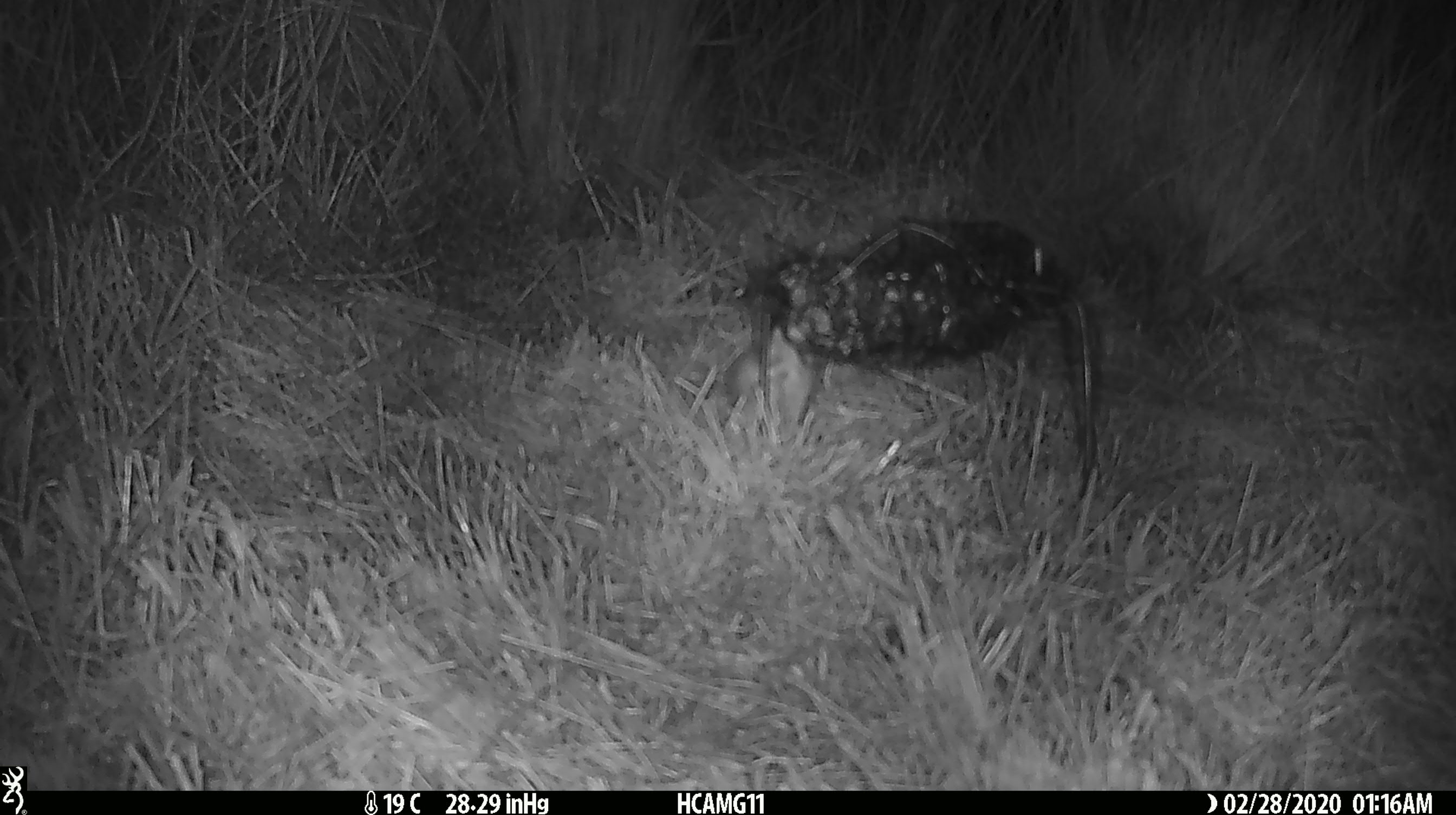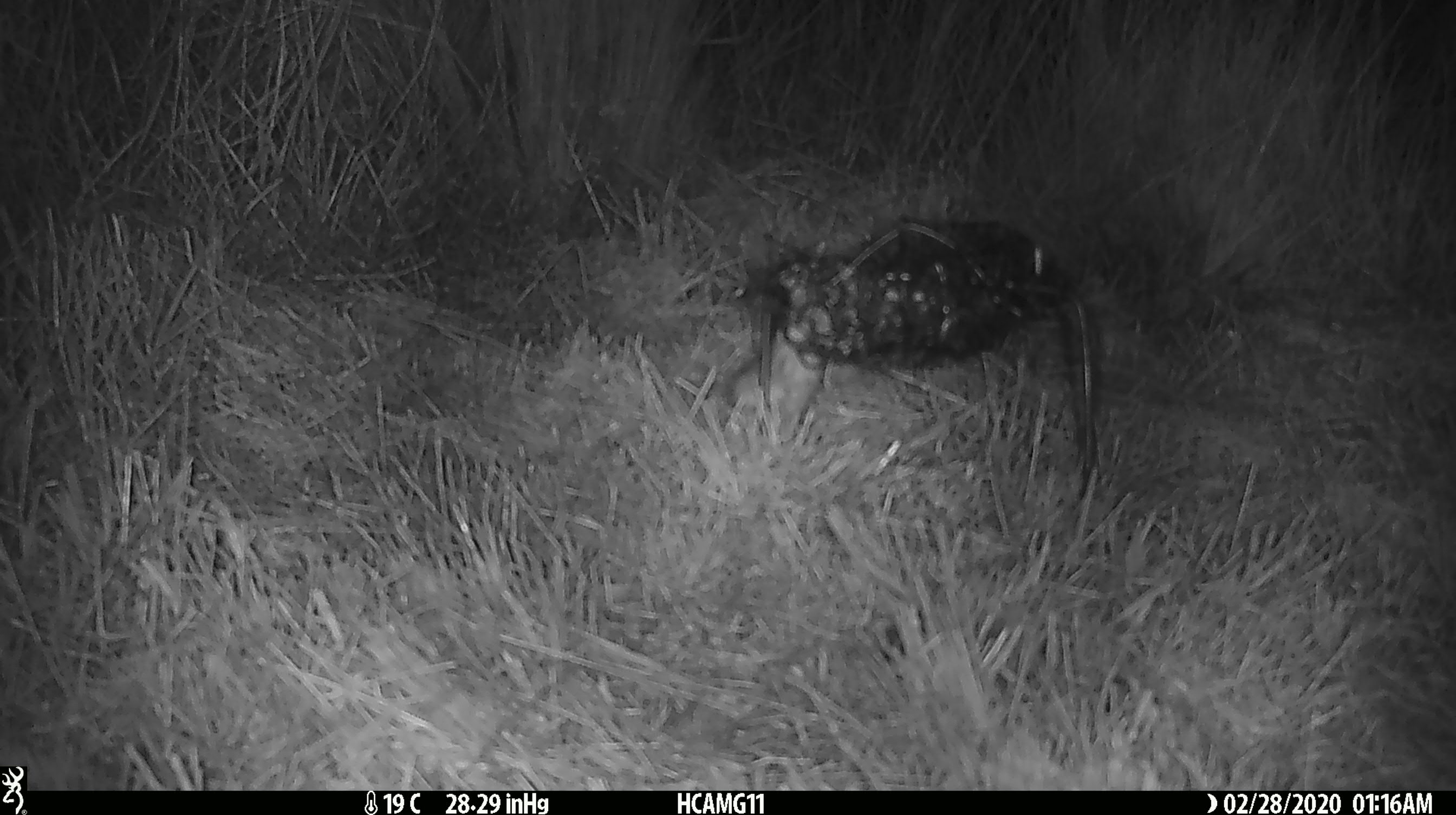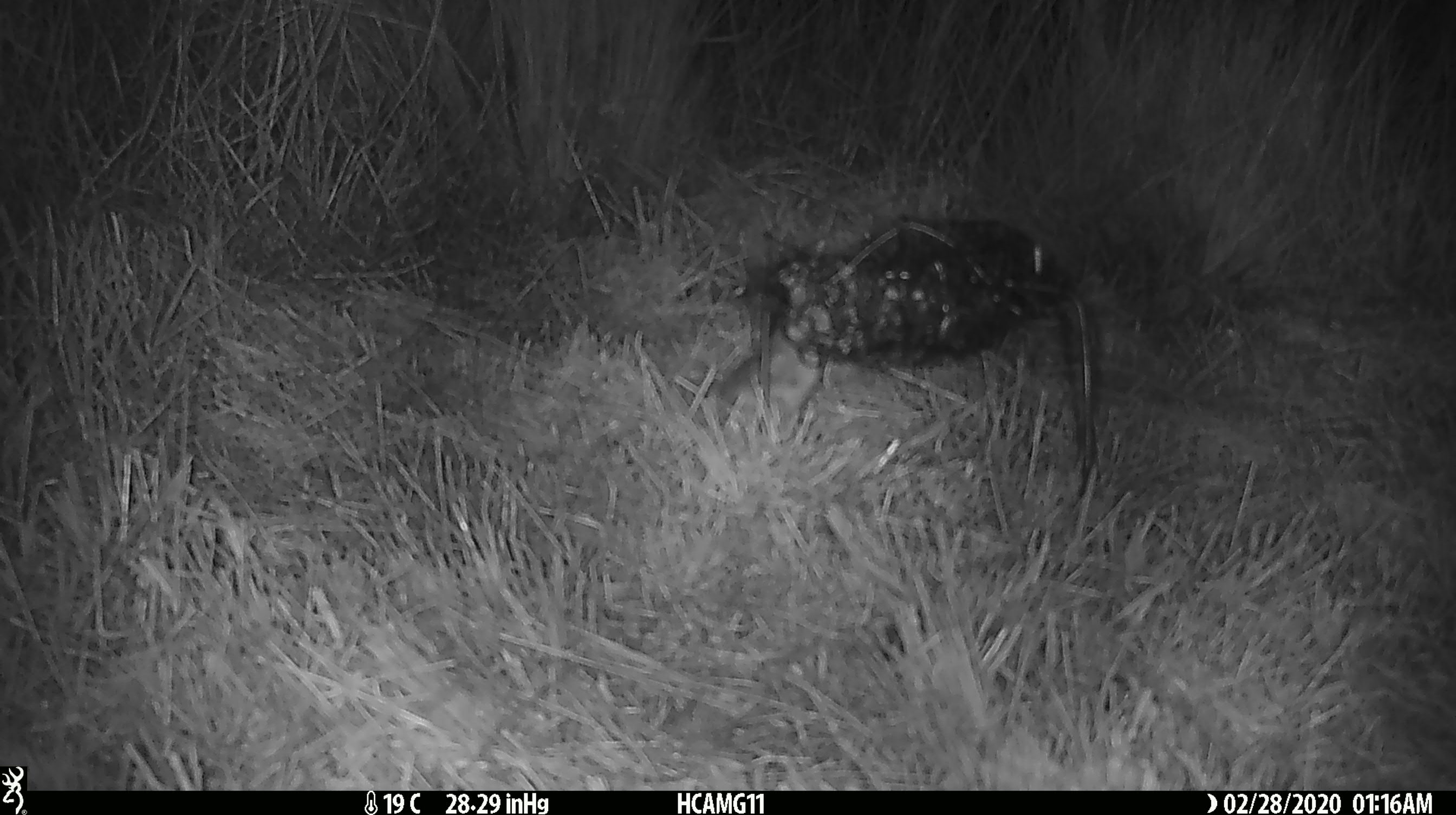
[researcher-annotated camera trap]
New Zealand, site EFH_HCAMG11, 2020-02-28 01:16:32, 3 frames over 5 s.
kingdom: Animalia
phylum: Chordata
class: Mammalia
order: Rodentia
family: Muridae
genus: Mus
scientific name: Mus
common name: mouse